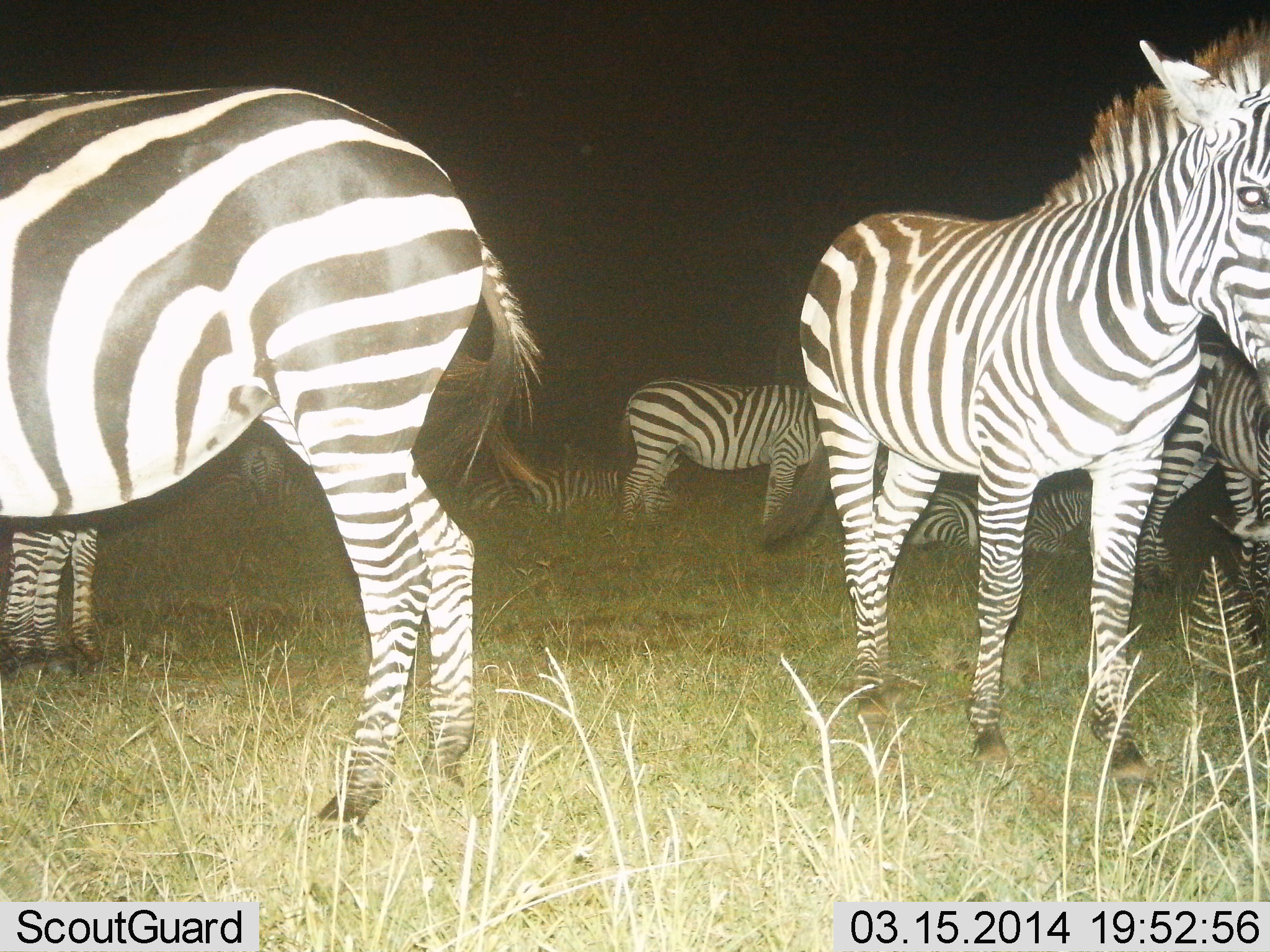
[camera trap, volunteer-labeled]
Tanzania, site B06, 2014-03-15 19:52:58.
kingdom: Animalia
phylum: Chordata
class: Mammalia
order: Perissodactyla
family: Equidae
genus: Equus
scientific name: Equus quagga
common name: plains zebra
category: zebra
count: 9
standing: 91%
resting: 100%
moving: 0%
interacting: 0%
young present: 0%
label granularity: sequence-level